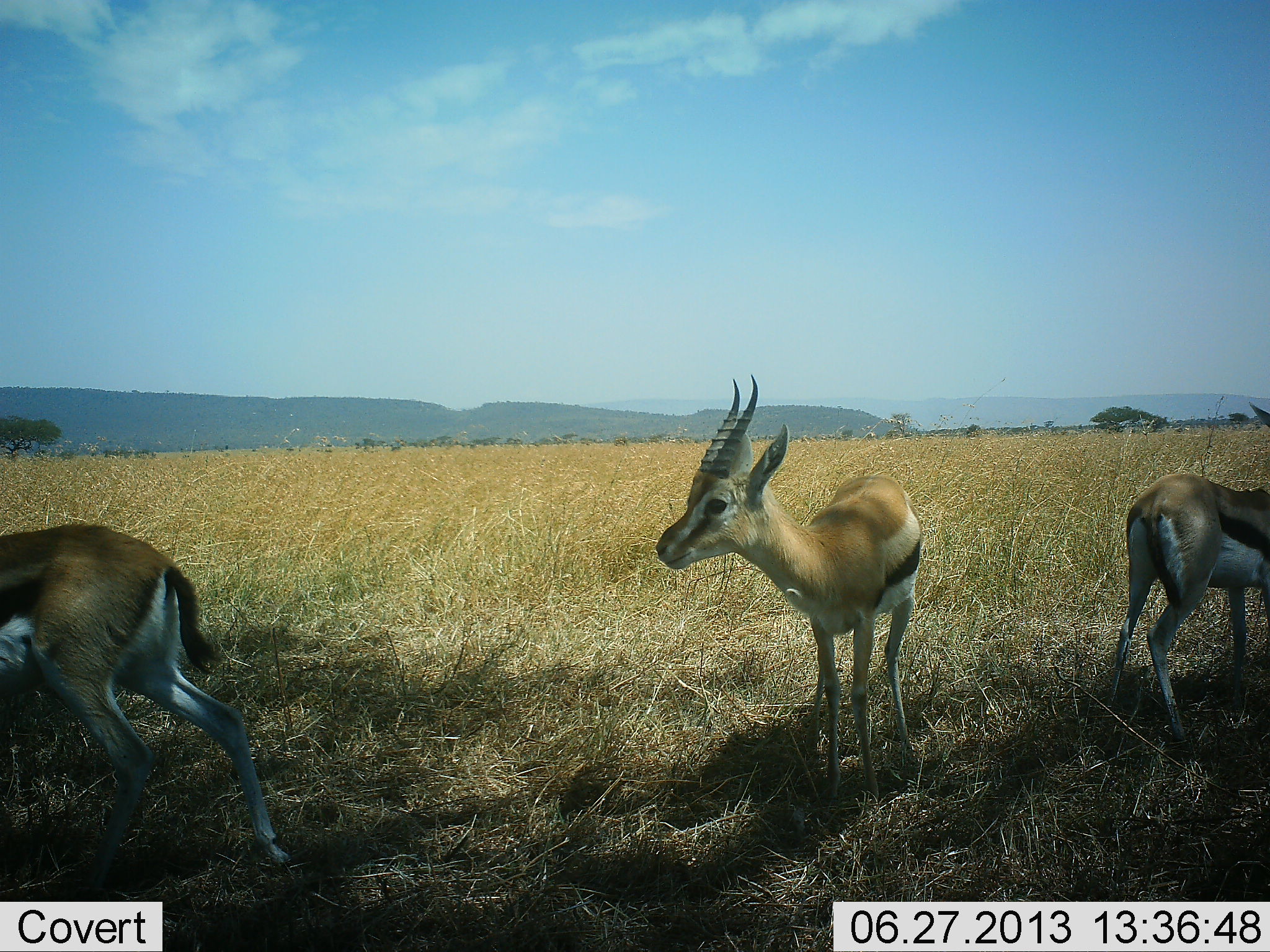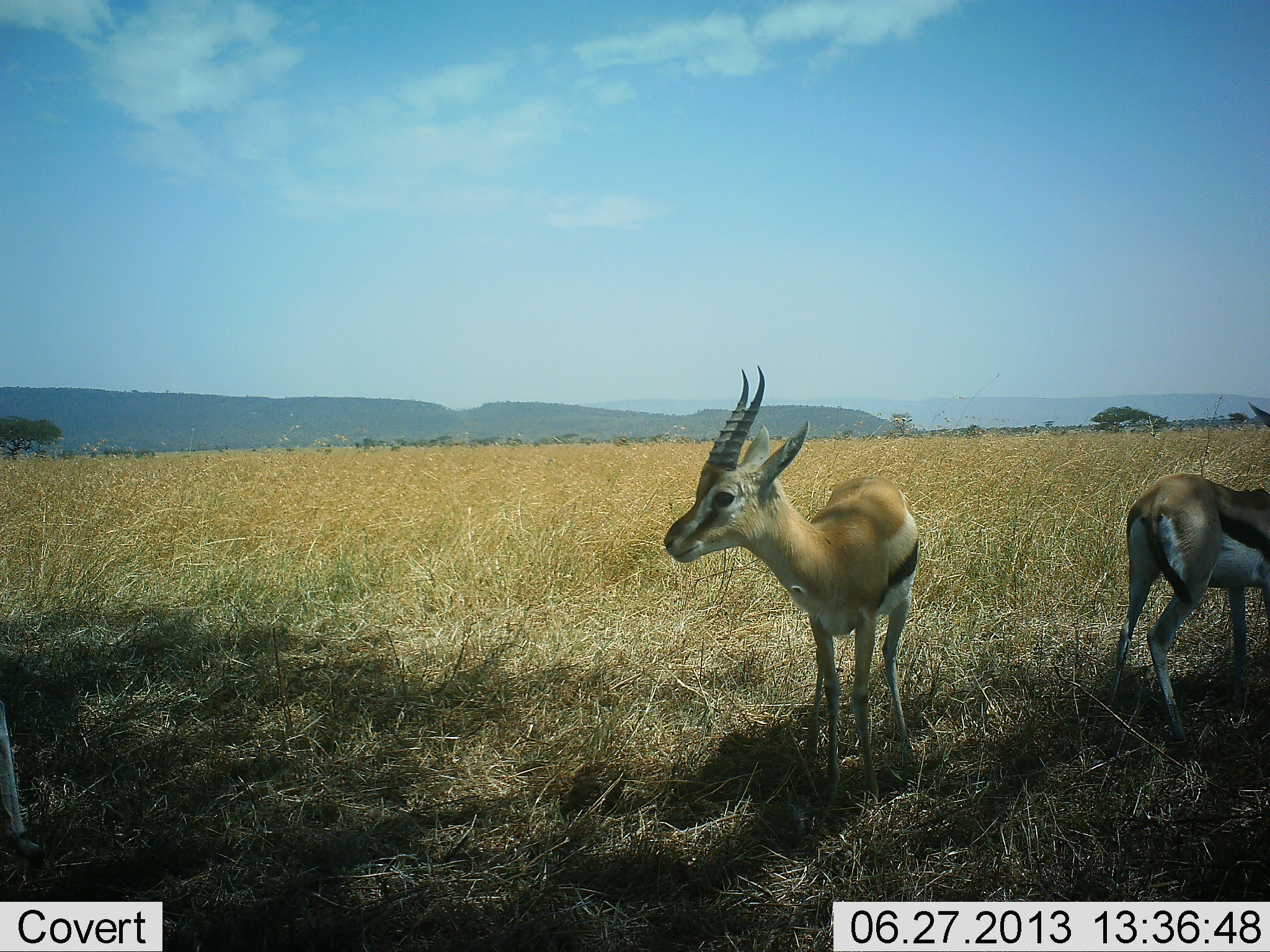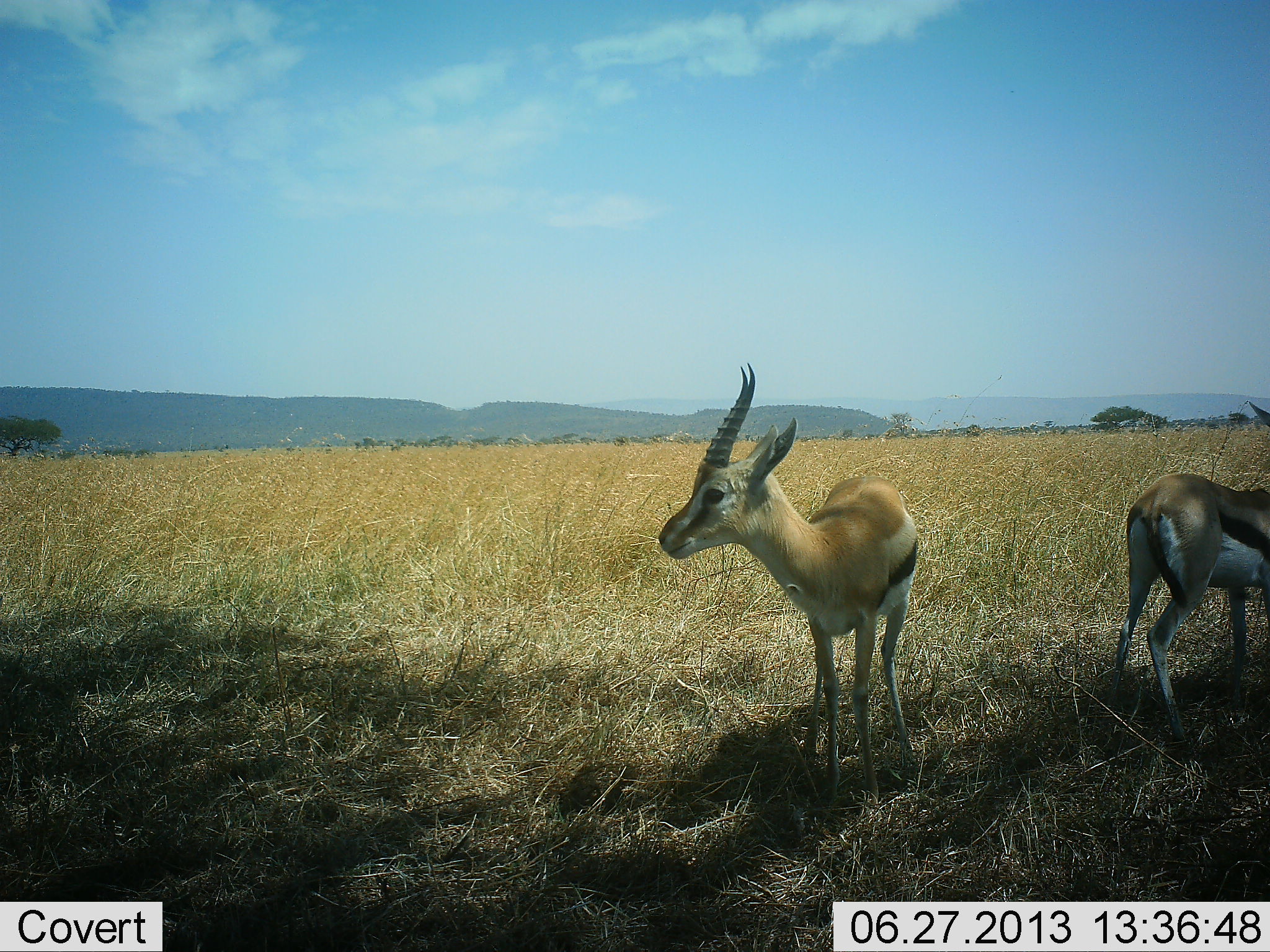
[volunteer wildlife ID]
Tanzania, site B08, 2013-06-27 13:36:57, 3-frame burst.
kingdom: Animalia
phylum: Chordata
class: Mammalia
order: Artiodactyla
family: Bovidae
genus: Eudorcas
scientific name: Eudorcas thomsonii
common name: thomson's gazelle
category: gazellethomsons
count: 3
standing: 93%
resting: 4%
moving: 59%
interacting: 0%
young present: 0%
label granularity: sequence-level